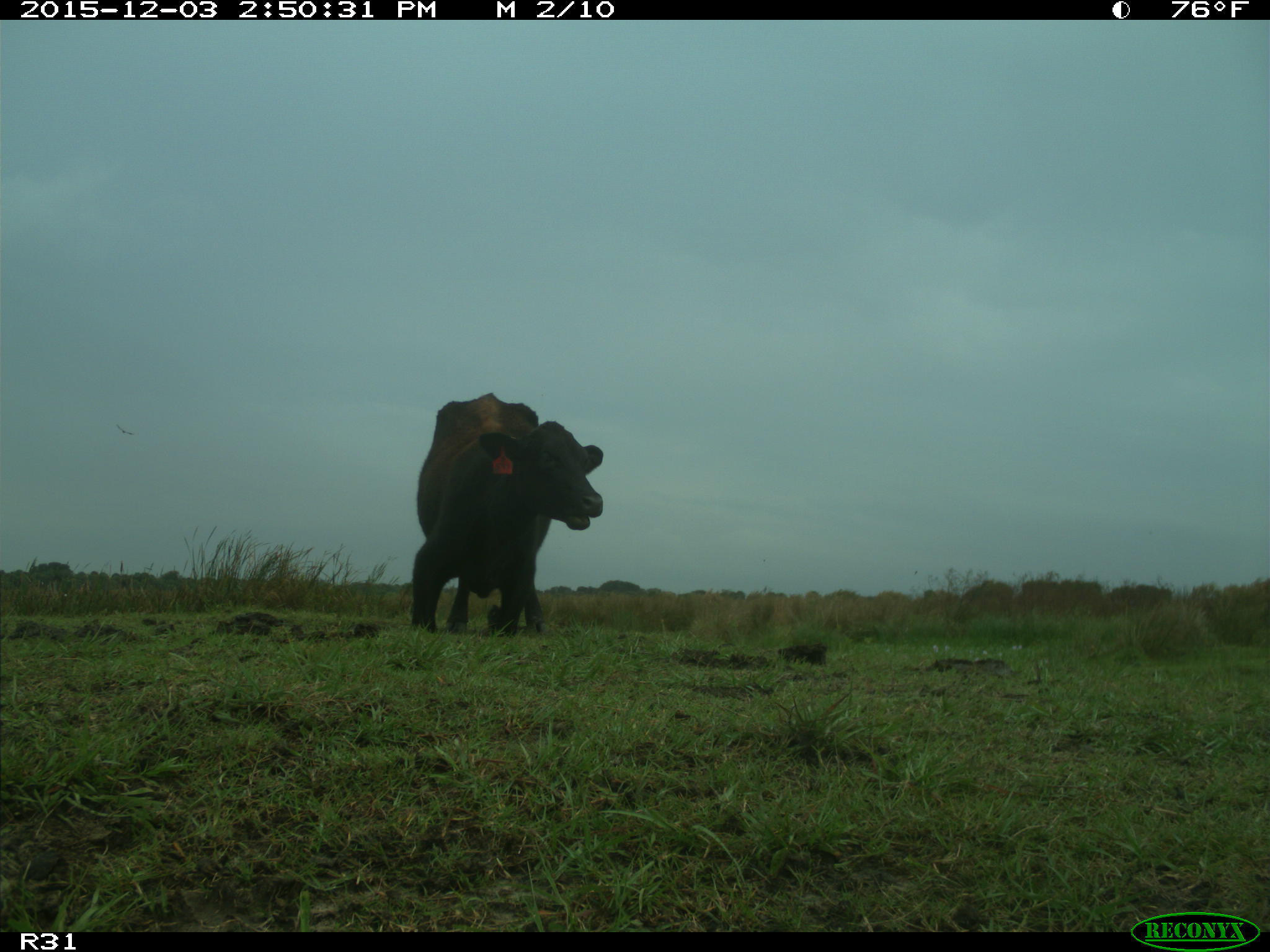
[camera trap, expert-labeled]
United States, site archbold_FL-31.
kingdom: Animalia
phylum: Chordata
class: Mammalia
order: Artiodactyla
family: Bovidae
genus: Bos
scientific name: Bos taurus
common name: domestic cow